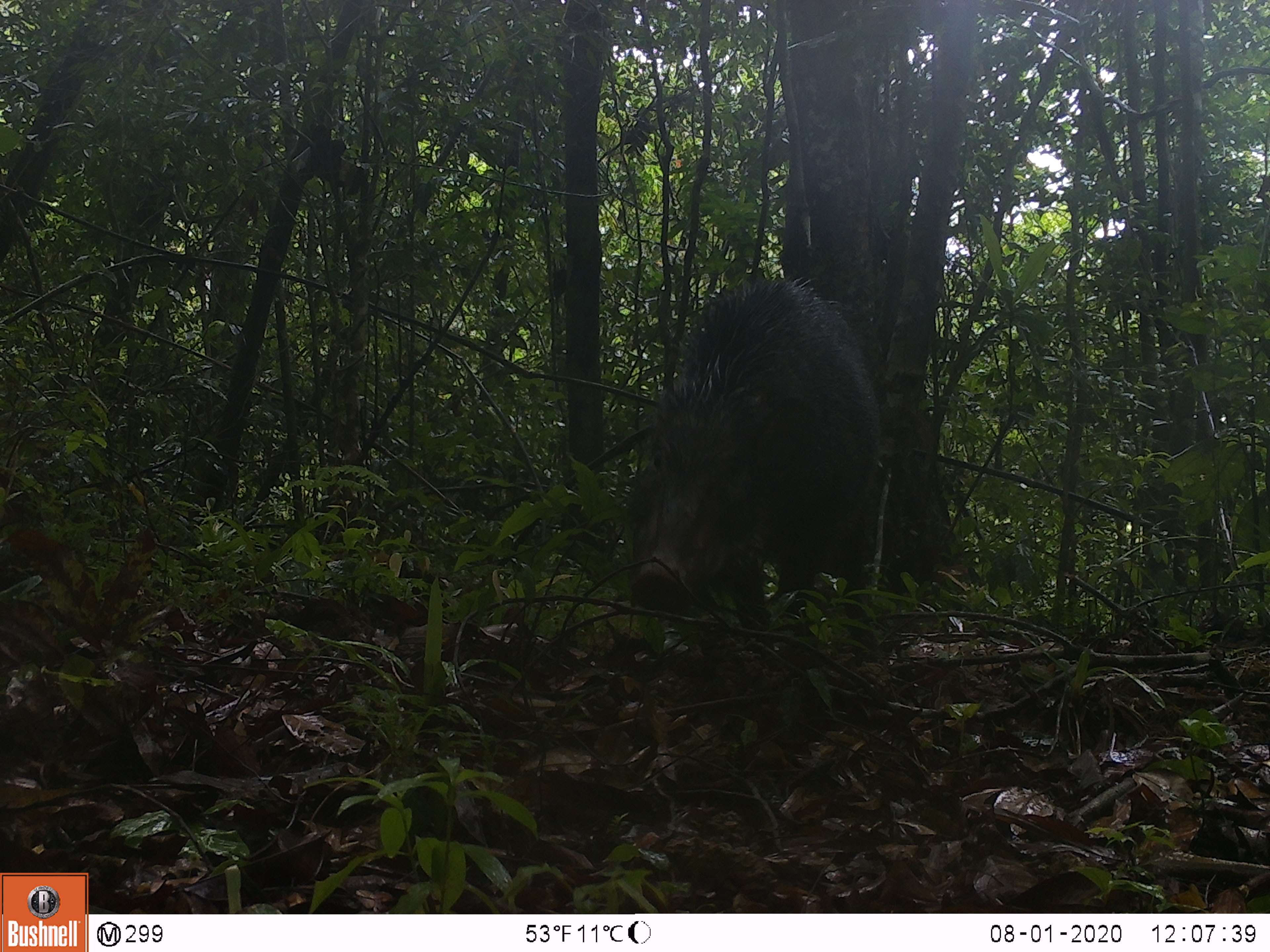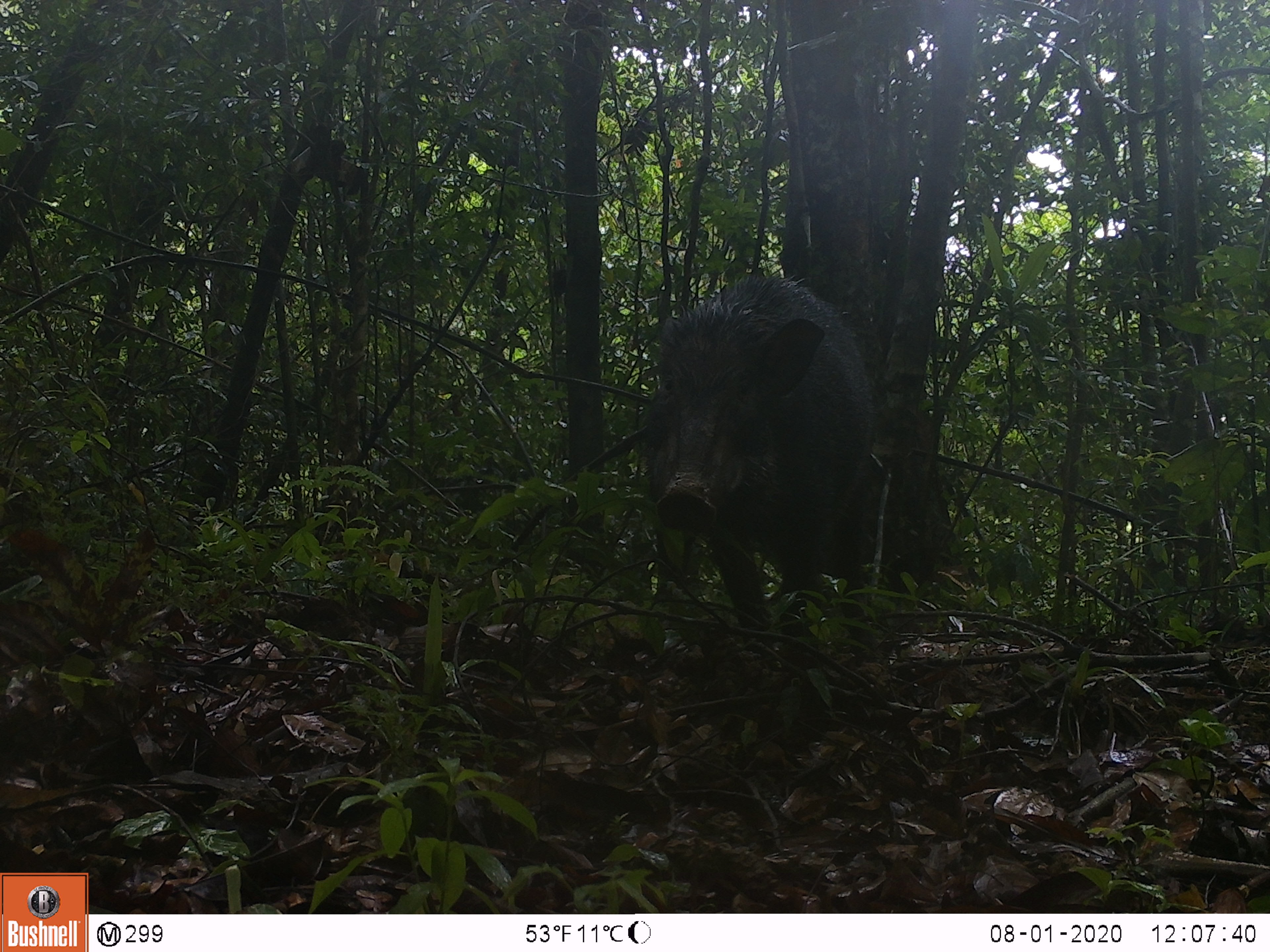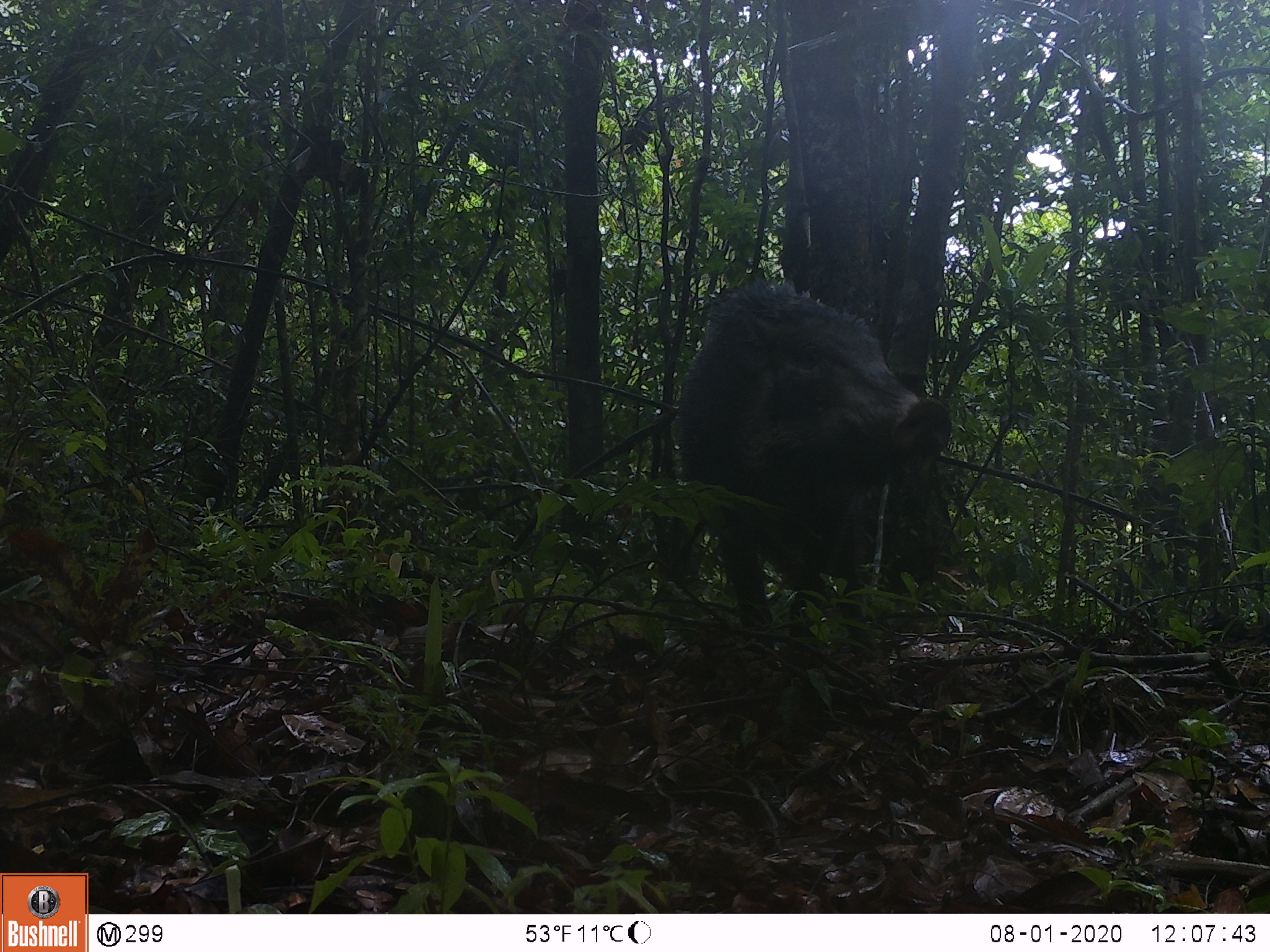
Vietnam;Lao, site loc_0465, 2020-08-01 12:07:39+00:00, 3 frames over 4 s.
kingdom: Animalia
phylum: Chordata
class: Mammalia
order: Artiodactyla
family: Suidae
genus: Sus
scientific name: Sus scrofa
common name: eurasian wild pig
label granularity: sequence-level